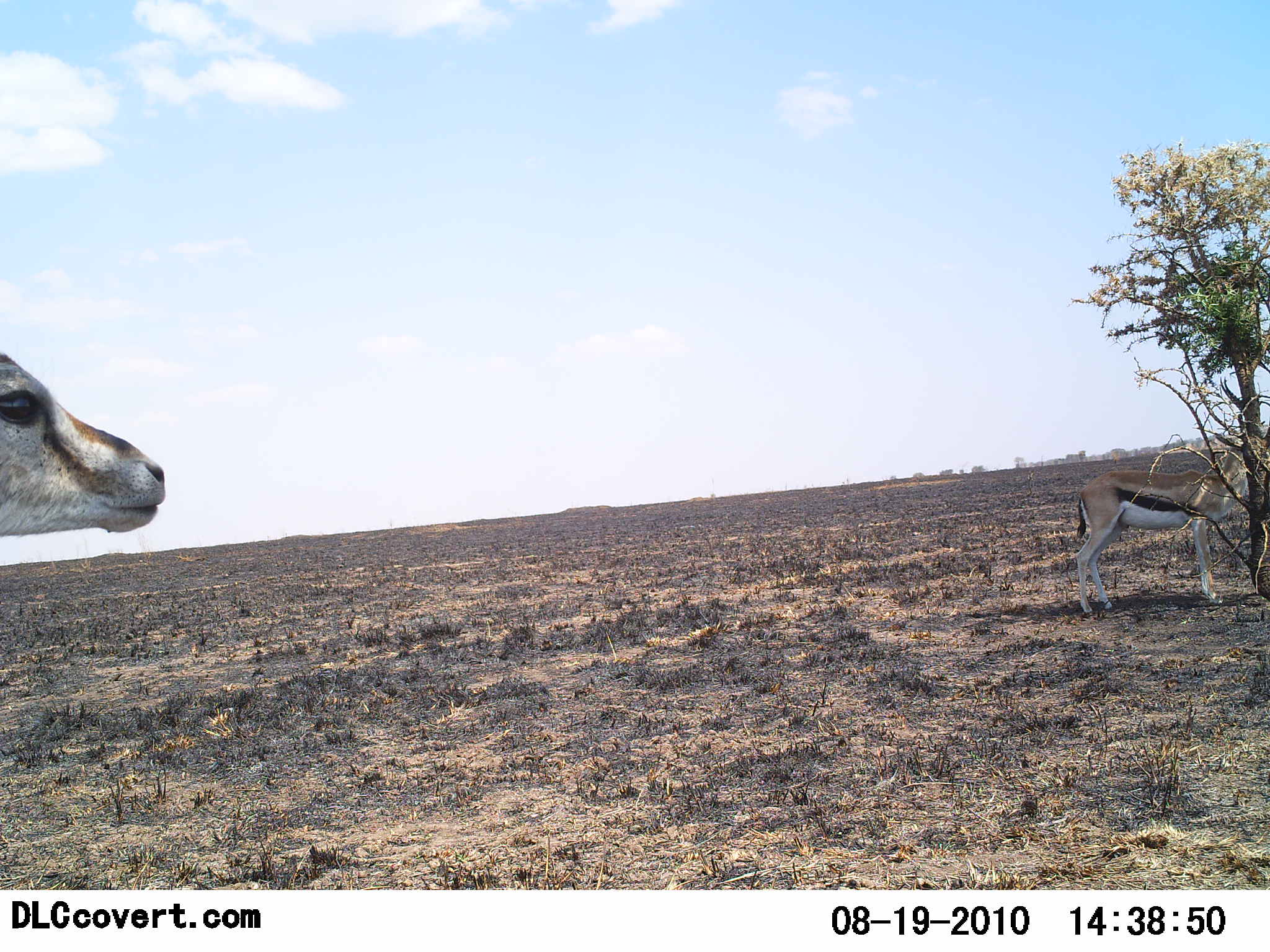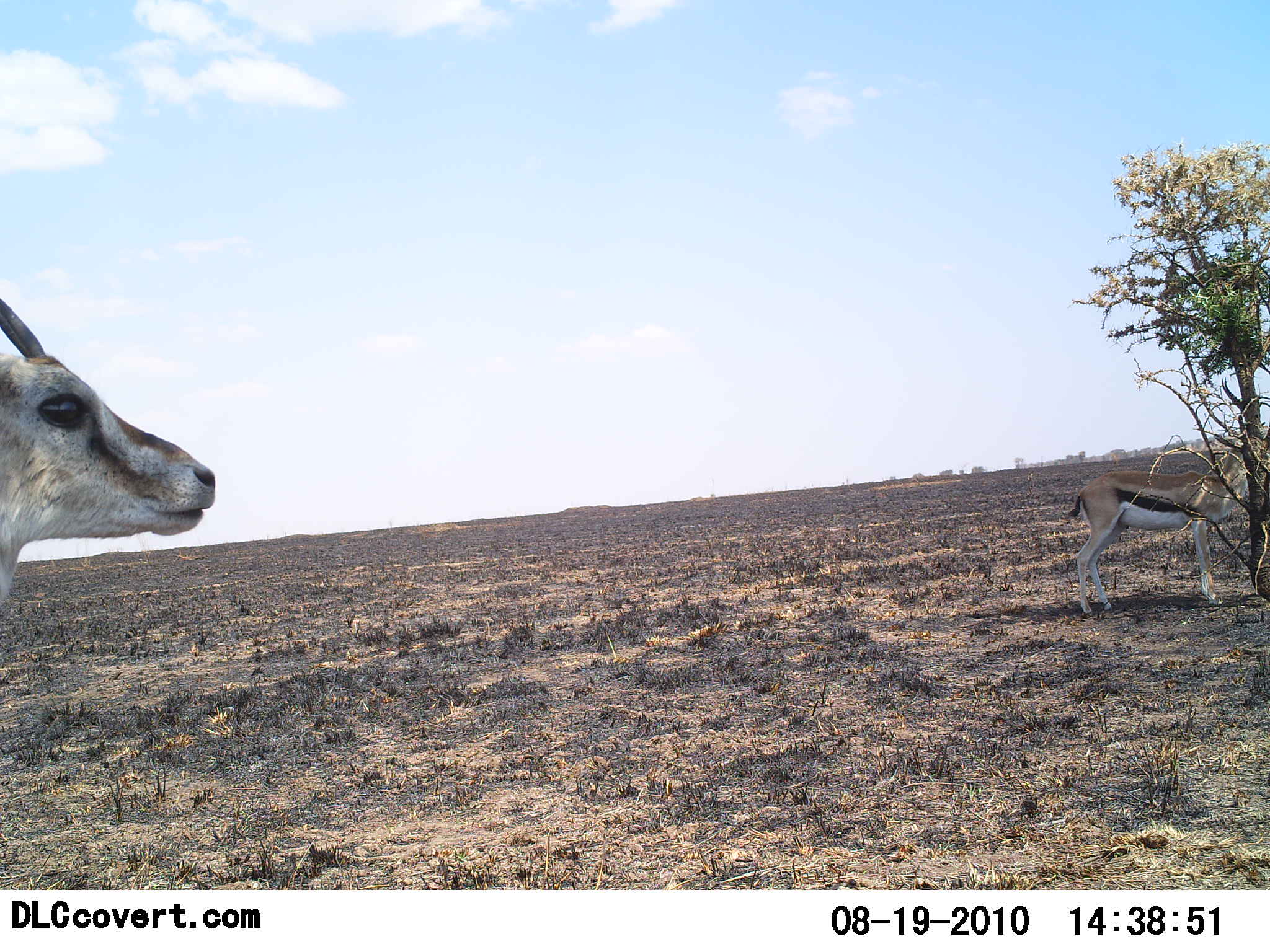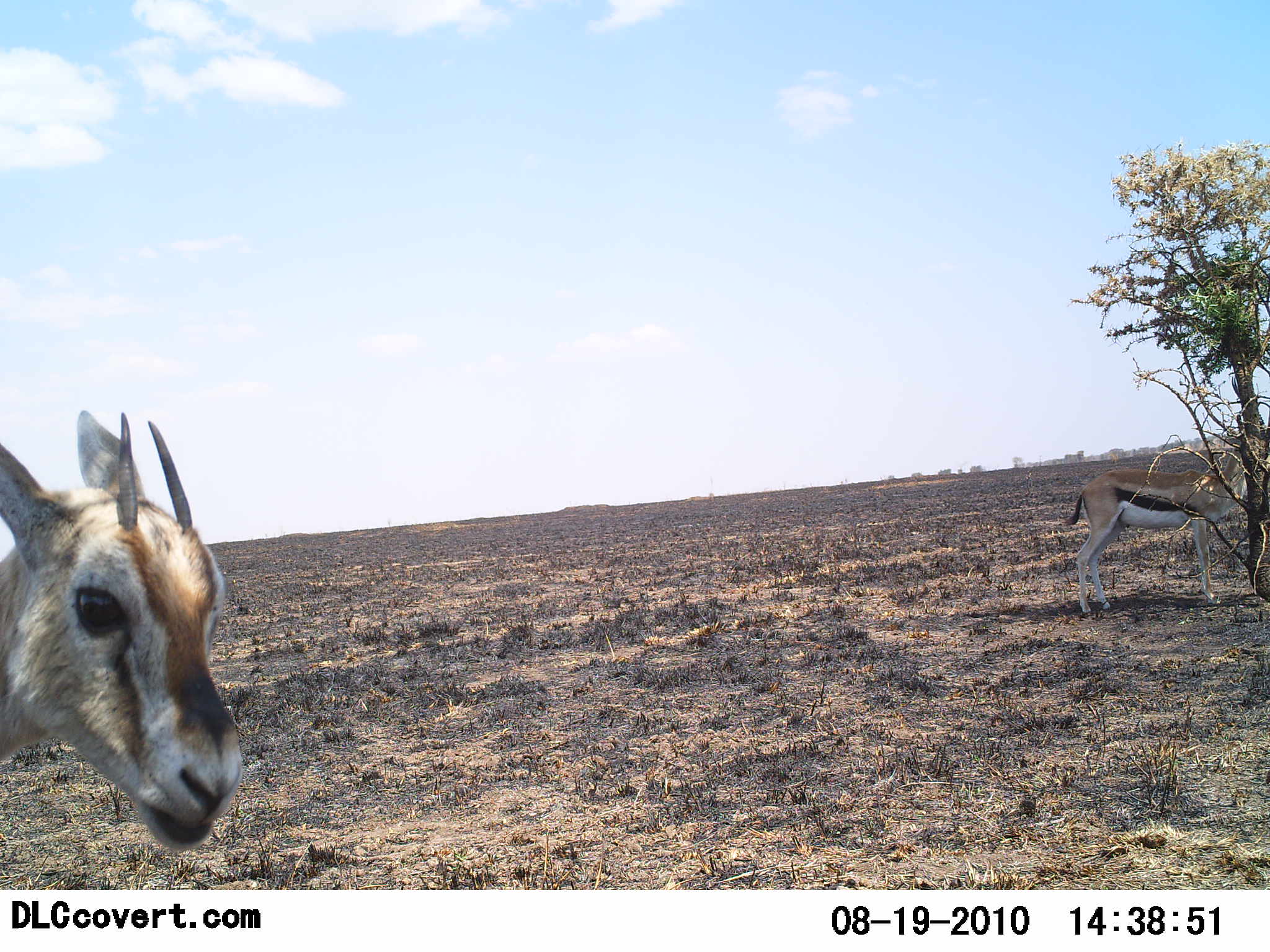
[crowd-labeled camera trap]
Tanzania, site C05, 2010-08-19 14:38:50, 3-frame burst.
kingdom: Animalia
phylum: Chordata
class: Mammalia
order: Artiodactyla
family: Bovidae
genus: Eudorcas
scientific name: Eudorcas thomsonii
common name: thomson's gazelle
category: gazellethomsons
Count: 2.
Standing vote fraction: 91%.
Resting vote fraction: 9%.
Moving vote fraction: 27%.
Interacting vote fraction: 0%.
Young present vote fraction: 0%.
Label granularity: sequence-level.